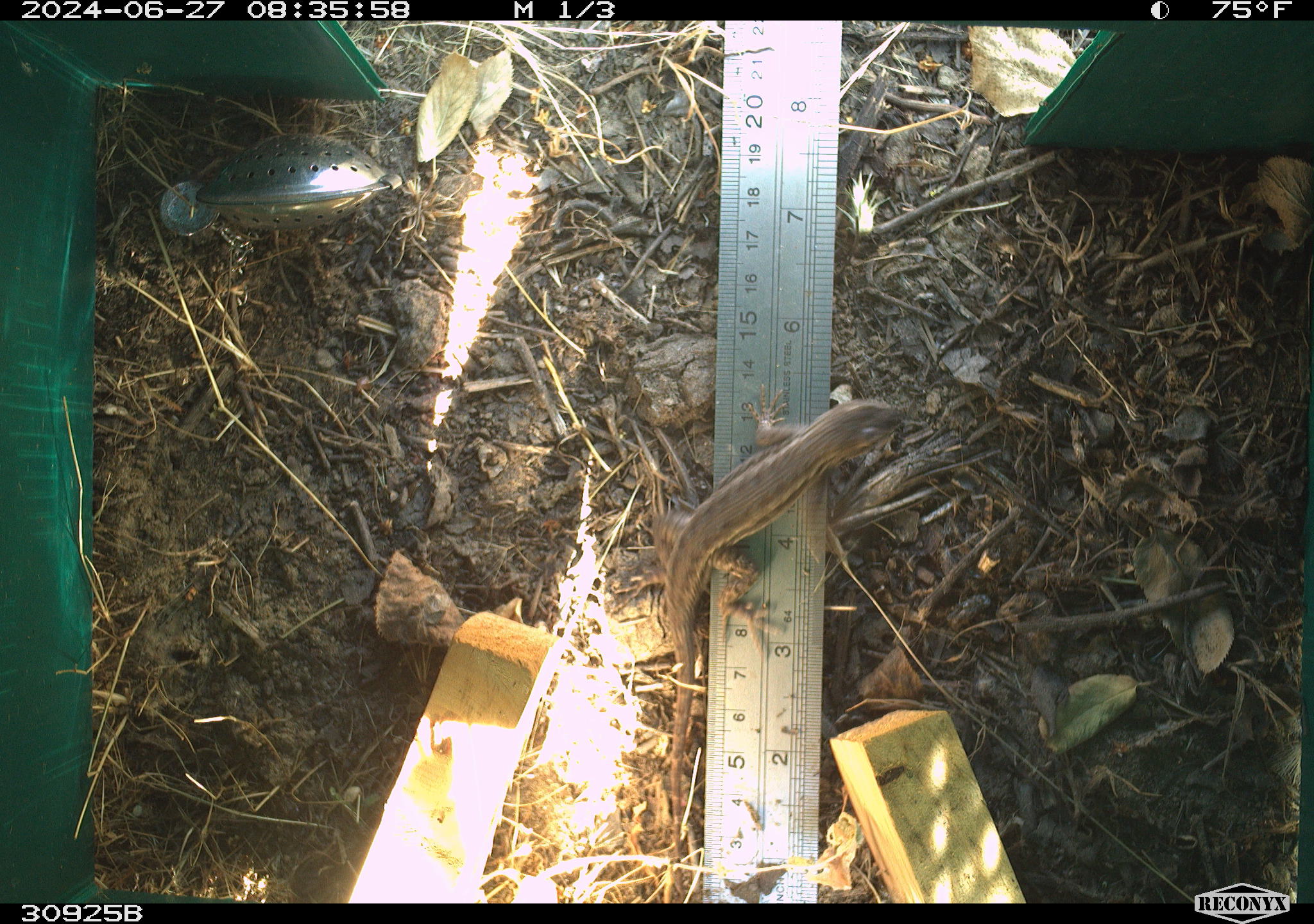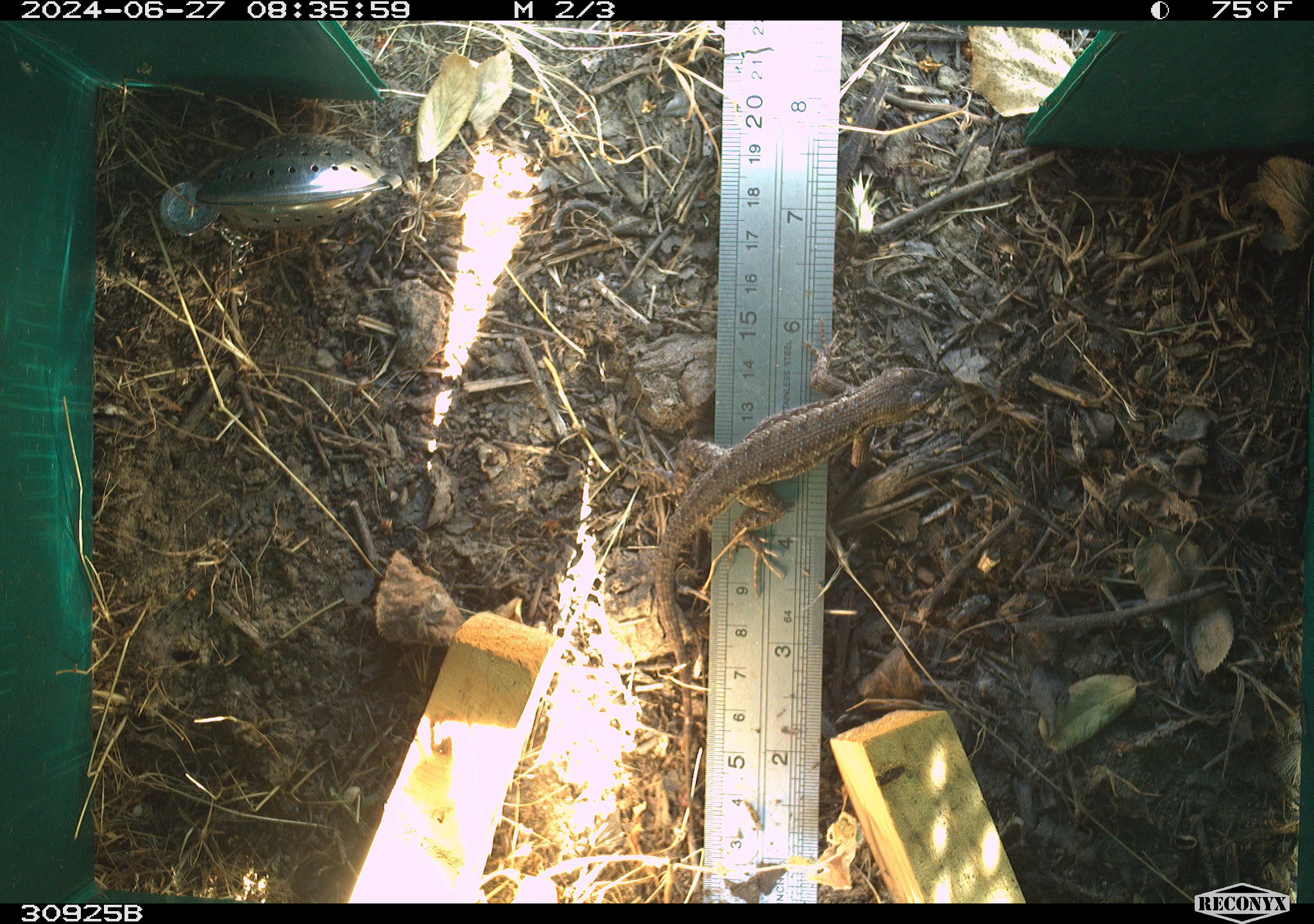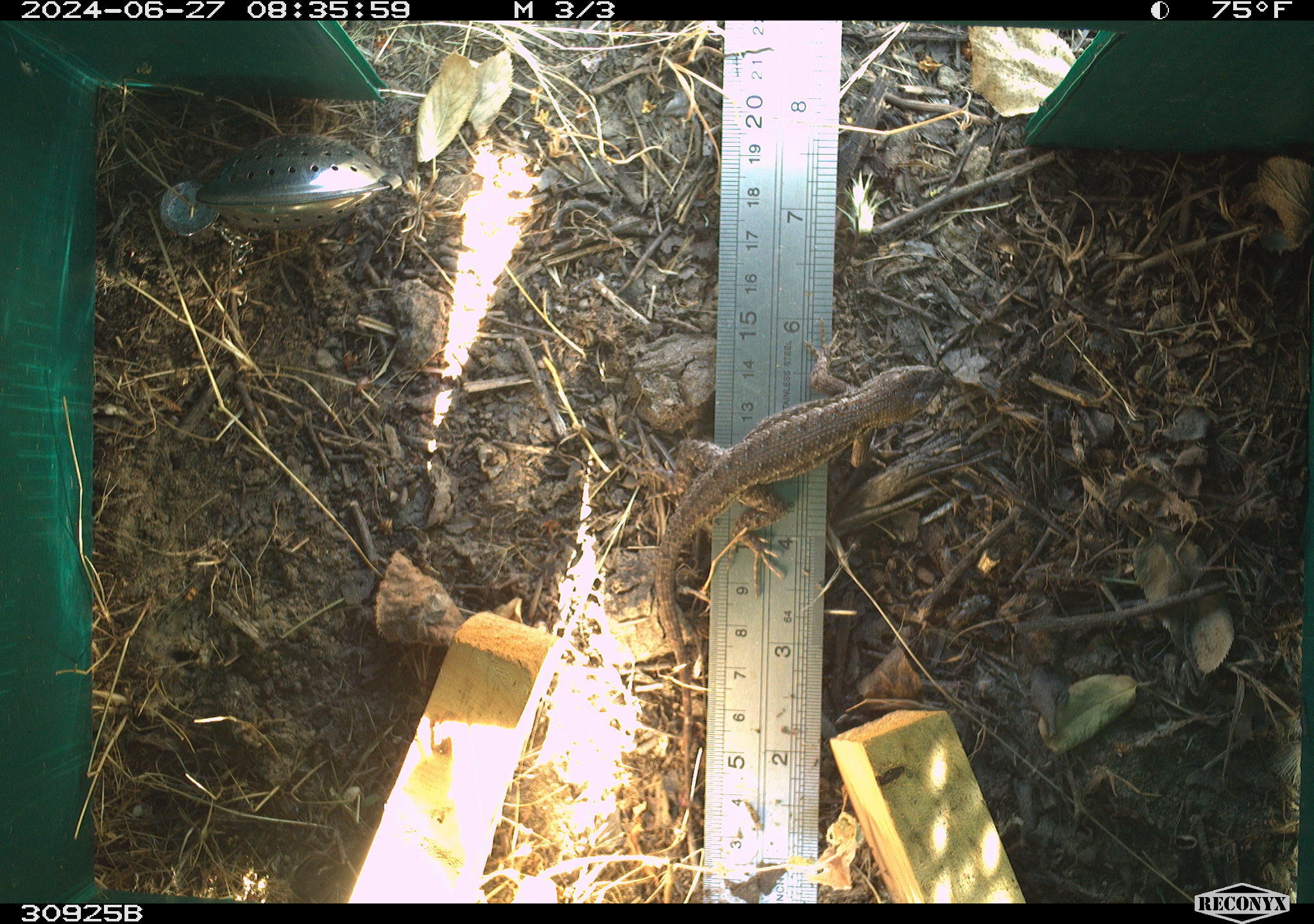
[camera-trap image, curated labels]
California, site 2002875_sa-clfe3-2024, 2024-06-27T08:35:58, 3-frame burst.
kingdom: Animalia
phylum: Chordata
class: Reptilia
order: Squamata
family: Phrynosomatidae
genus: Sceloporus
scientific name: Sceloporus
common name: spiny lizards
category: sceloporus species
Sceloporus species (spiny lizards) (Sceloporus).